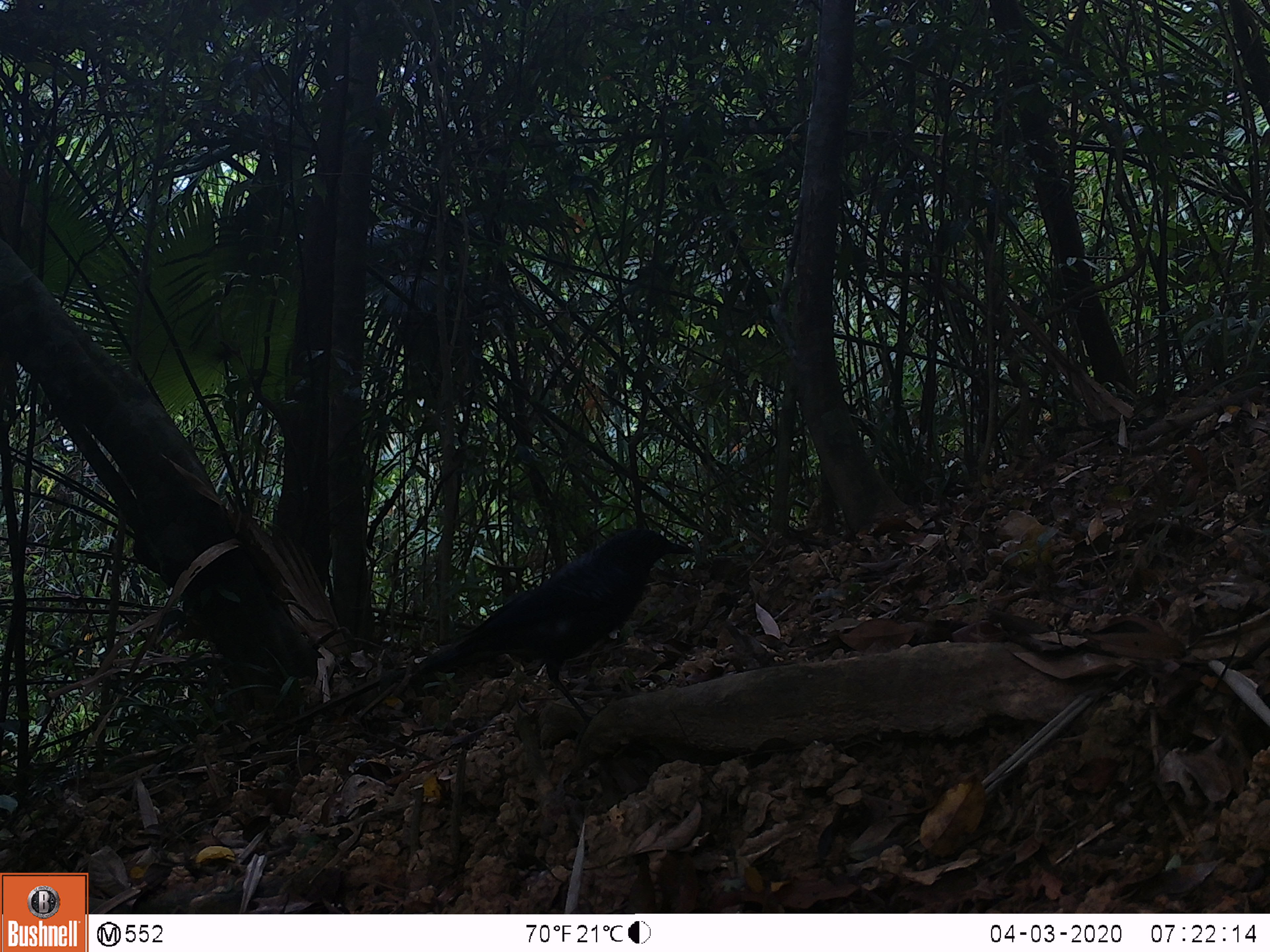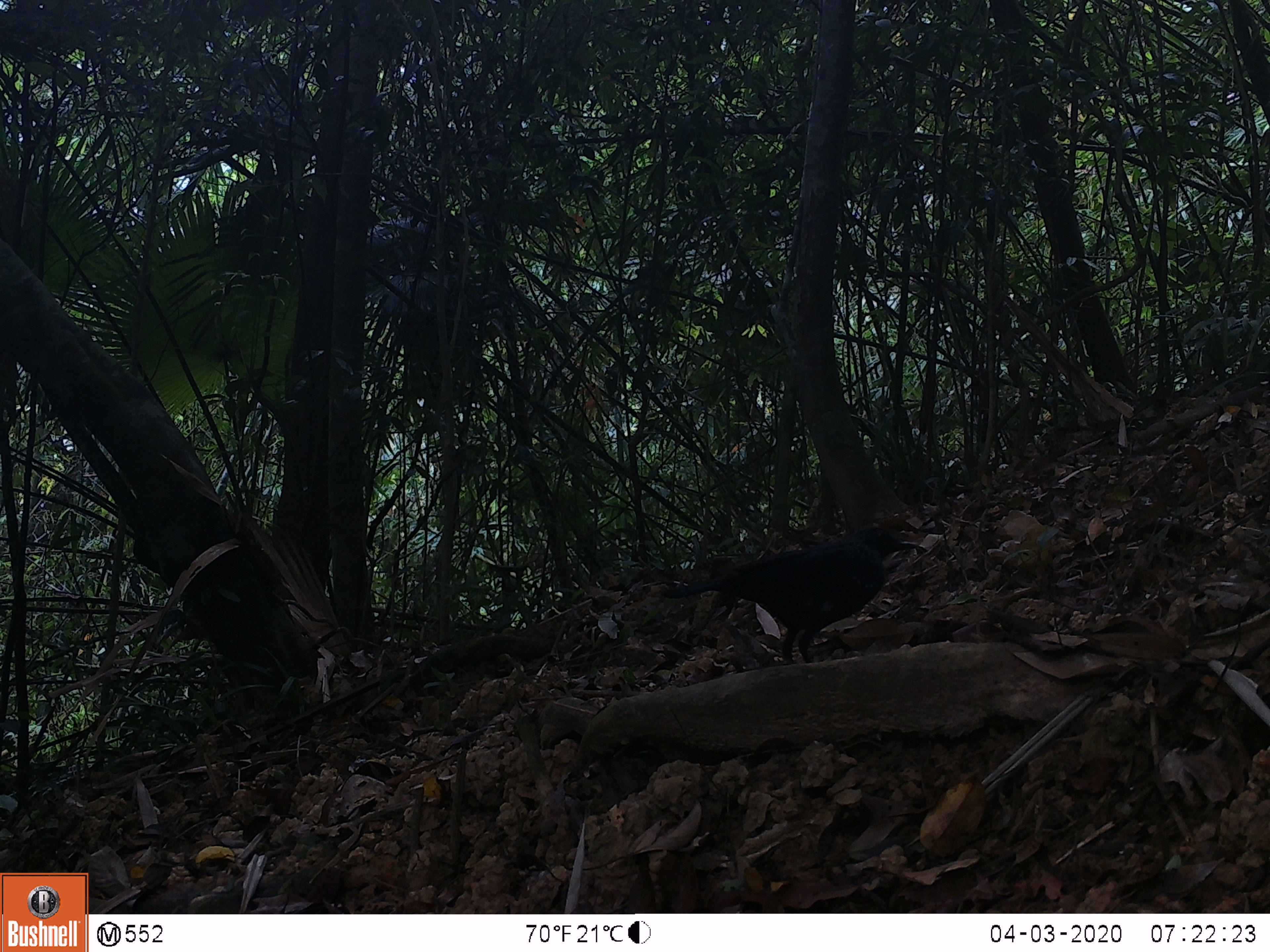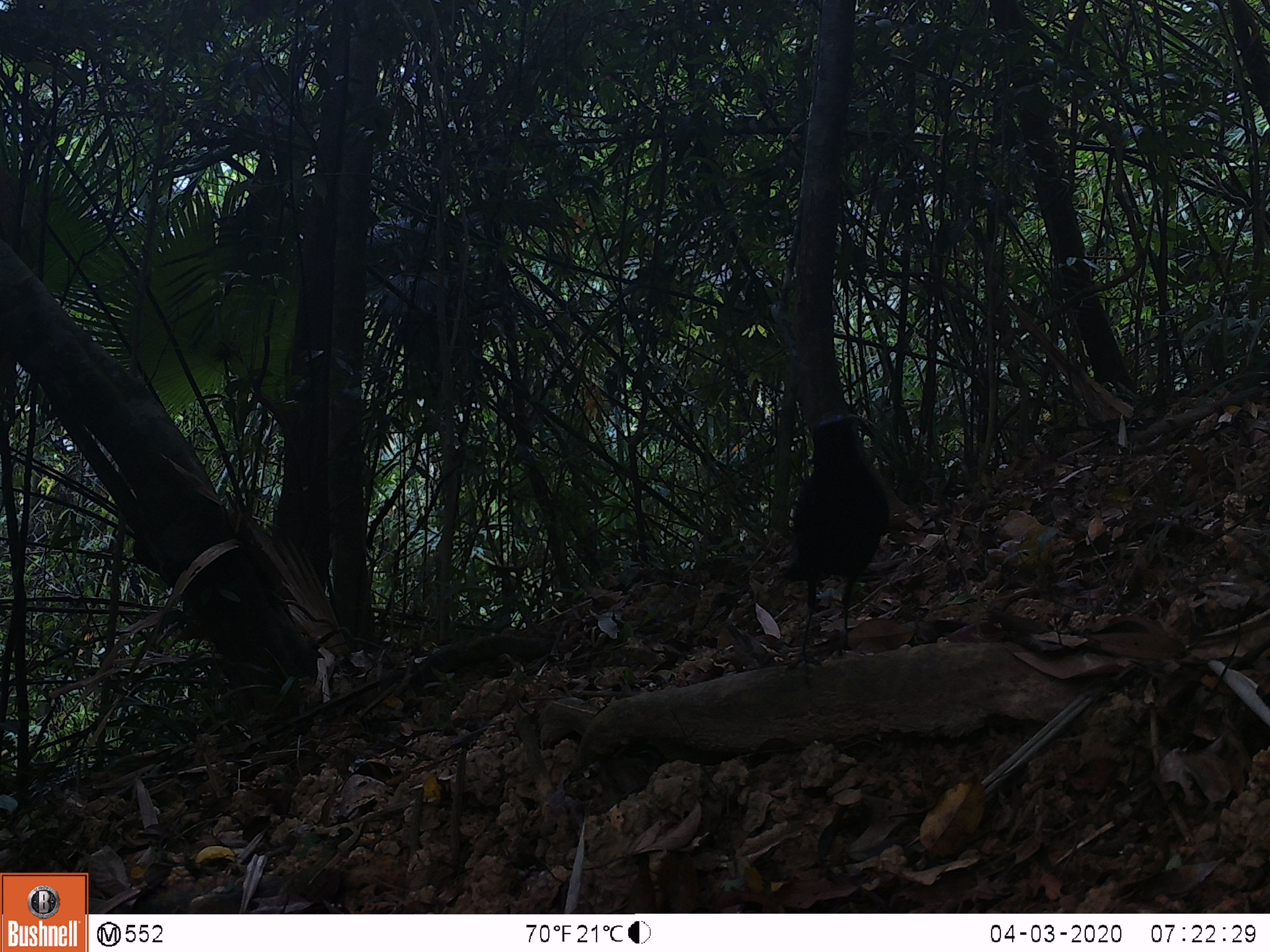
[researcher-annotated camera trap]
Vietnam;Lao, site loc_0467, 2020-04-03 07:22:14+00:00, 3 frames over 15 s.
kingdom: Animalia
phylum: Chordata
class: Aves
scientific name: Aves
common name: bird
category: unidentified bird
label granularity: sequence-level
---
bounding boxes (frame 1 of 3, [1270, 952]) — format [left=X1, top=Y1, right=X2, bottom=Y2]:
unidentified bird: [left=415, top=527, right=696, bottom=724]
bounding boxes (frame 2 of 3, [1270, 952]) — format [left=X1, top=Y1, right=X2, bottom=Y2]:
unidentified bird: [left=659, top=525, right=916, bottom=665]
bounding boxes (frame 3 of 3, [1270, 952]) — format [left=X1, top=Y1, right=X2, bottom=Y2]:
unidentified bird: [left=780, top=417, right=890, bottom=687]